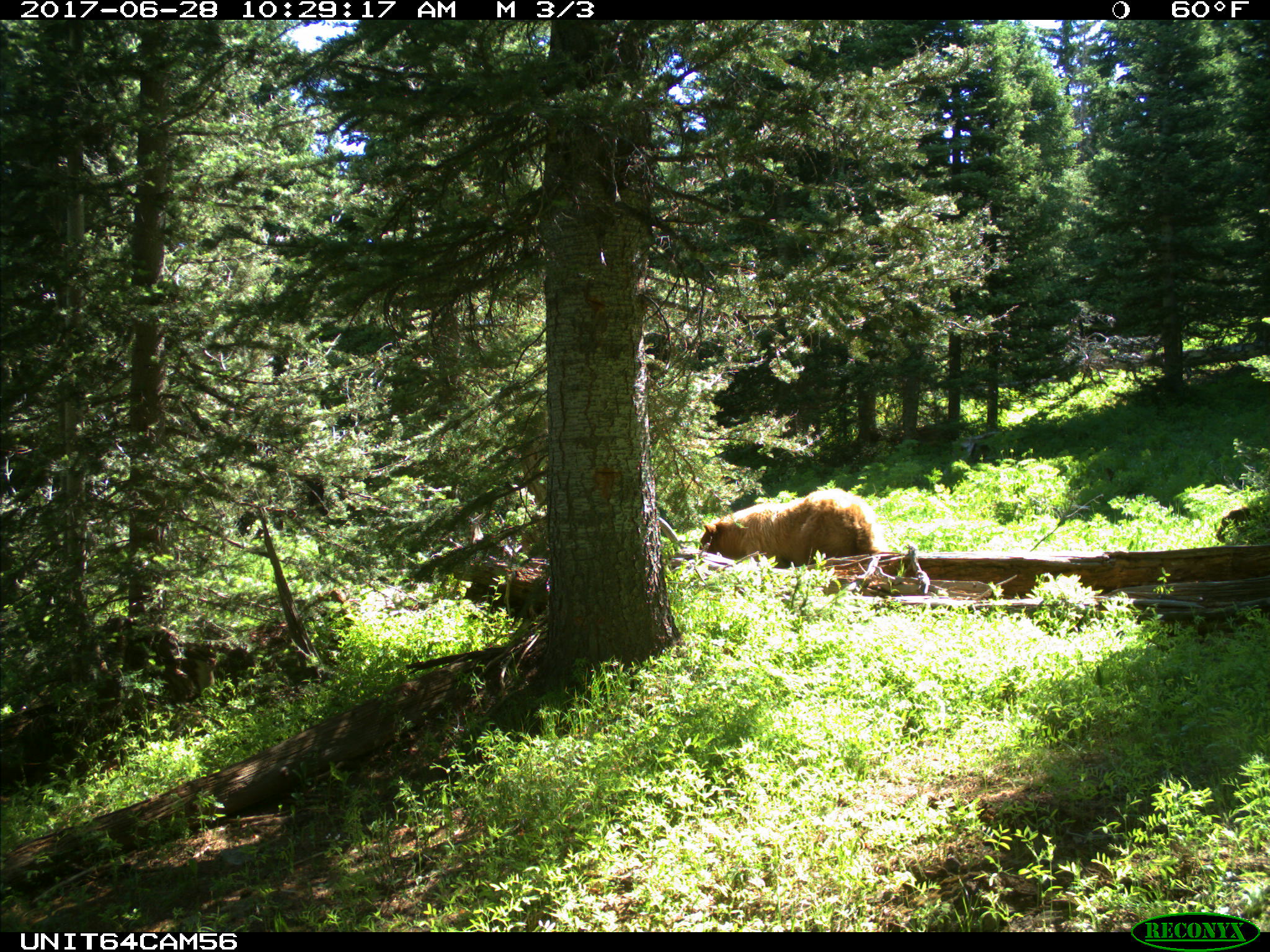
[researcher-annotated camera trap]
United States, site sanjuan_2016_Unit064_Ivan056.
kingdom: Animalia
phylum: Chordata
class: Mammalia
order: Carnivora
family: Ursidae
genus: Ursus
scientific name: Ursus americanus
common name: american black bear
Ursus americanus (american black bear).